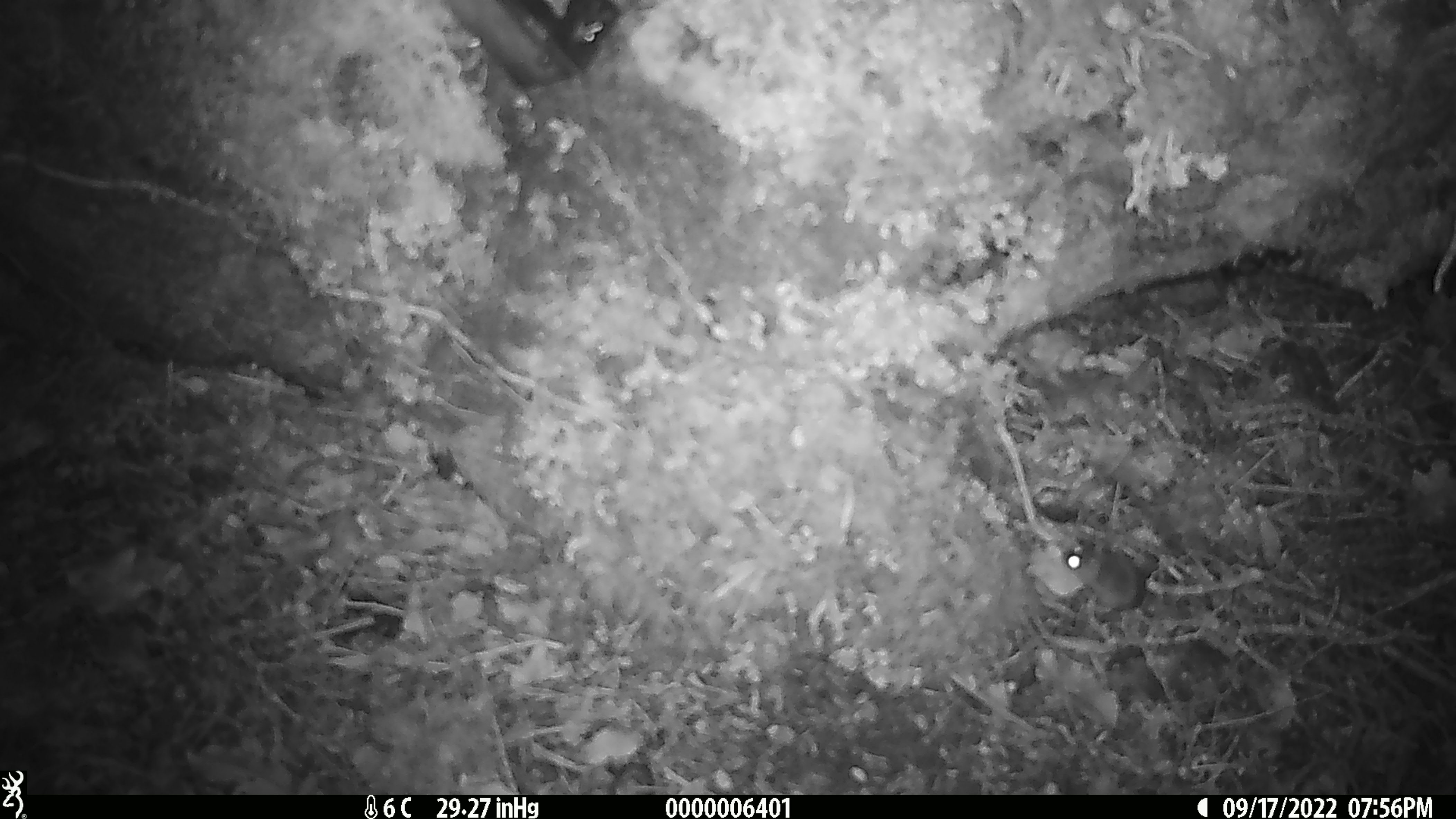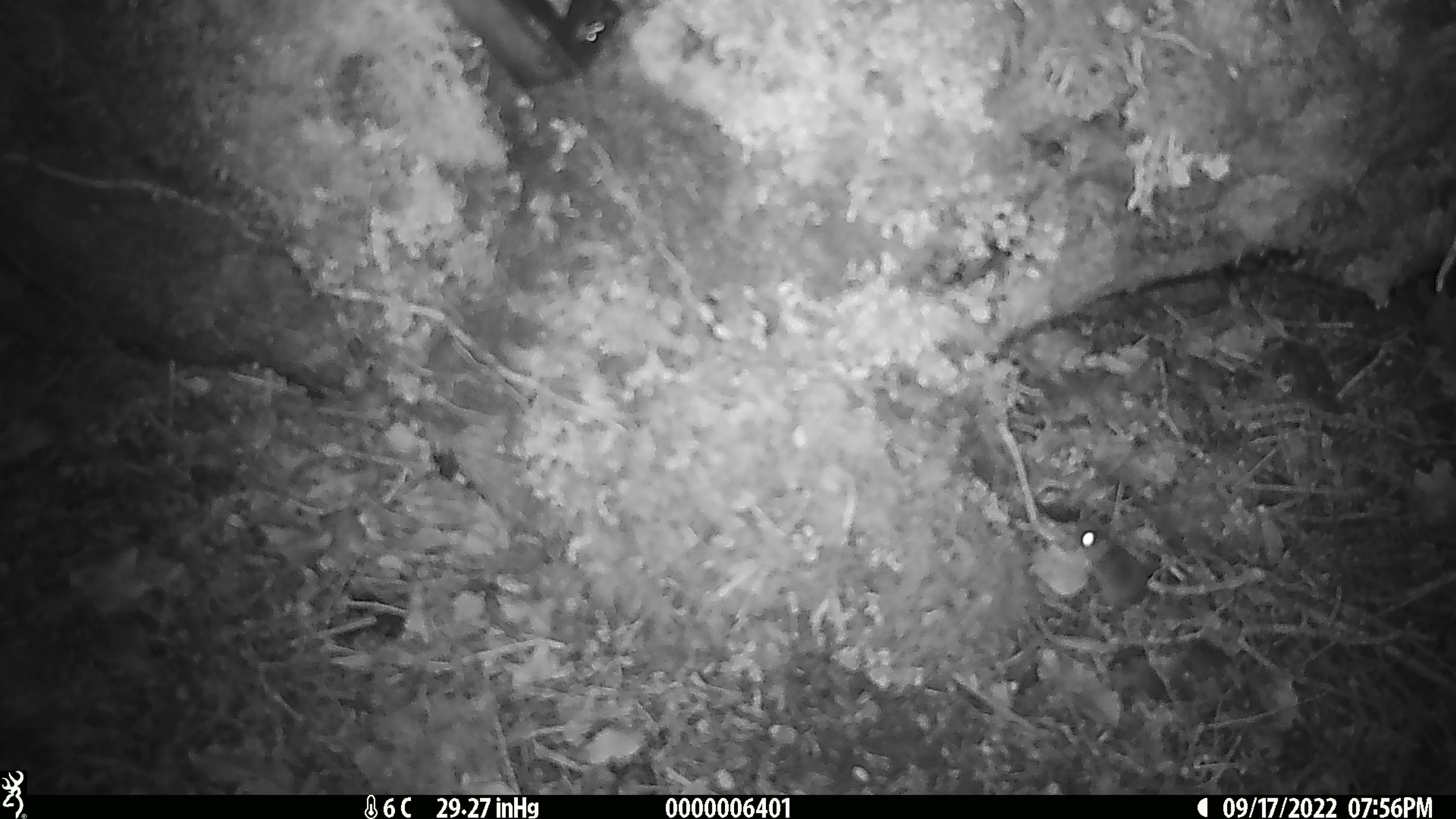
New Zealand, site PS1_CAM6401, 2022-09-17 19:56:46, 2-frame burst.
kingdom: Animalia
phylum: Chordata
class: Mammalia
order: Rodentia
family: Muridae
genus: Mus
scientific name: Mus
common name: mouse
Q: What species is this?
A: Mouse (Mus).